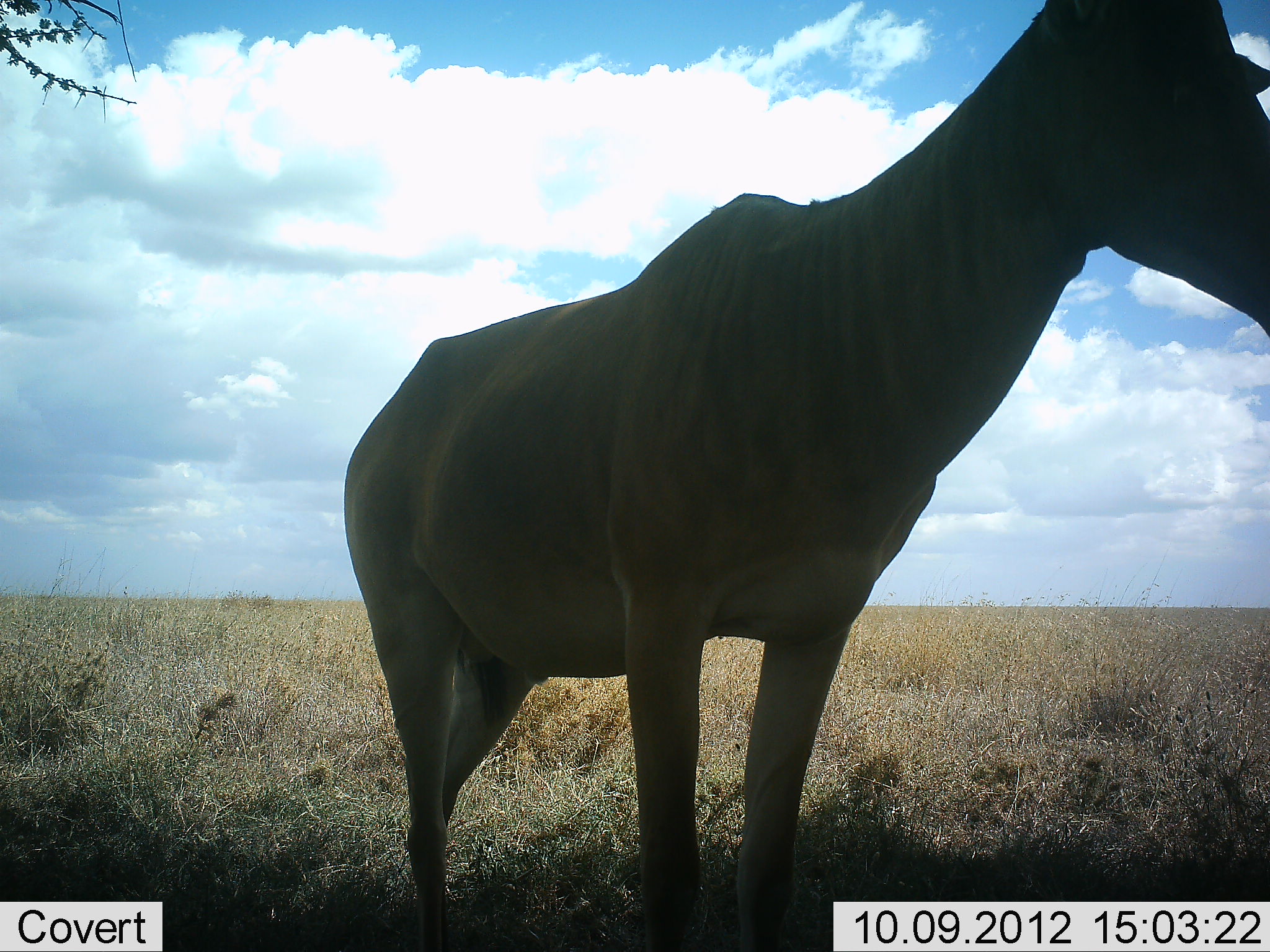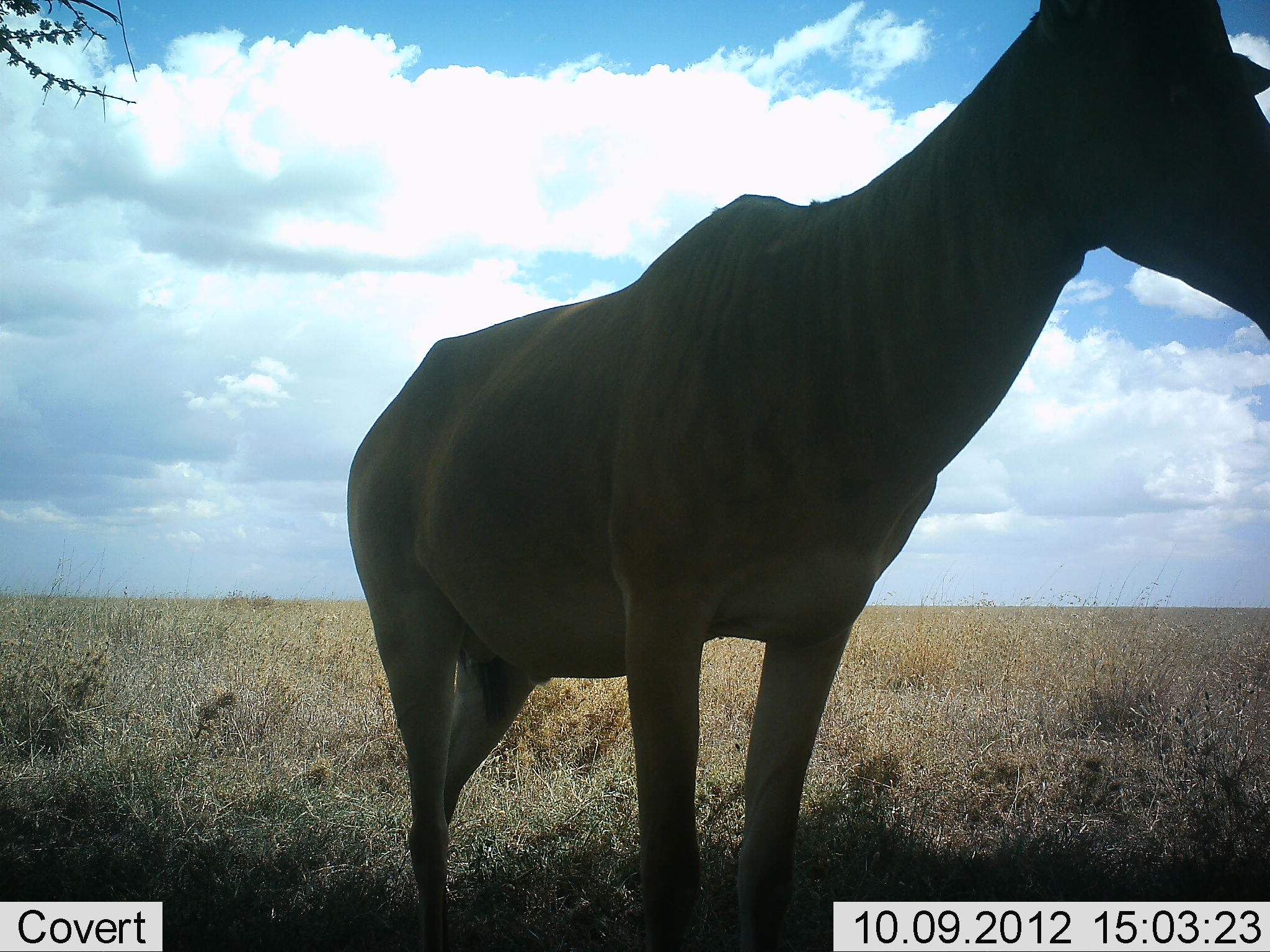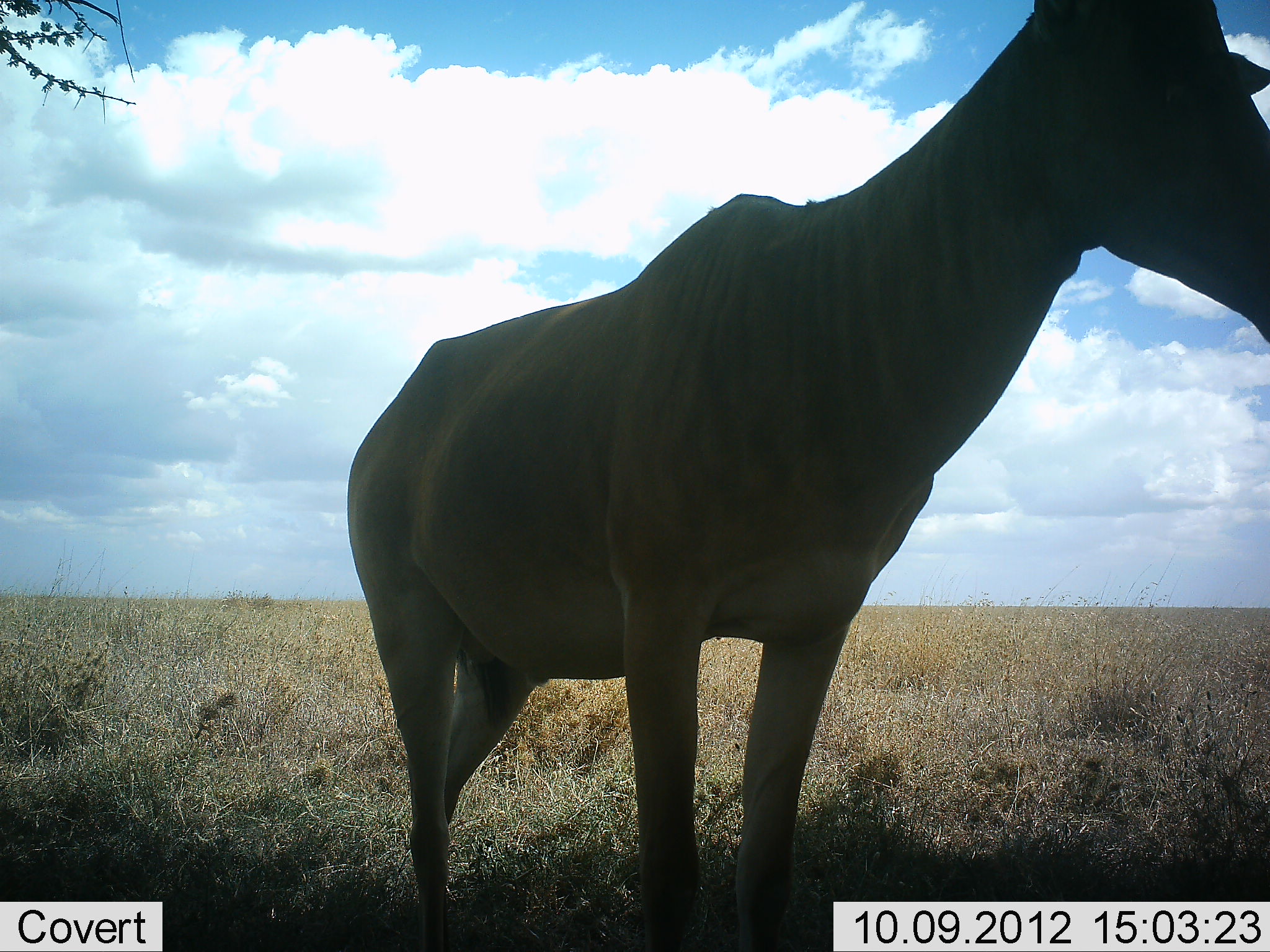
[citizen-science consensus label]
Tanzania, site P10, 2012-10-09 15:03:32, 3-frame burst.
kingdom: Animalia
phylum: Chordata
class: Mammalia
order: Artiodactyla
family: Bovidae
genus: Alcelaphus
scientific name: Alcelaphus buselaphus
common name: hartebeest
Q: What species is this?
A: Hartebeest (Alcelaphus buselaphus).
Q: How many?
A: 1.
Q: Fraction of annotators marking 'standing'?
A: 100%.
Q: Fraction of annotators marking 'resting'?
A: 0%.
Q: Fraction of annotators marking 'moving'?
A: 0%.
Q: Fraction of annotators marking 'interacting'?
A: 0%.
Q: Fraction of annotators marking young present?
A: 0%.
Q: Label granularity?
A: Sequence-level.